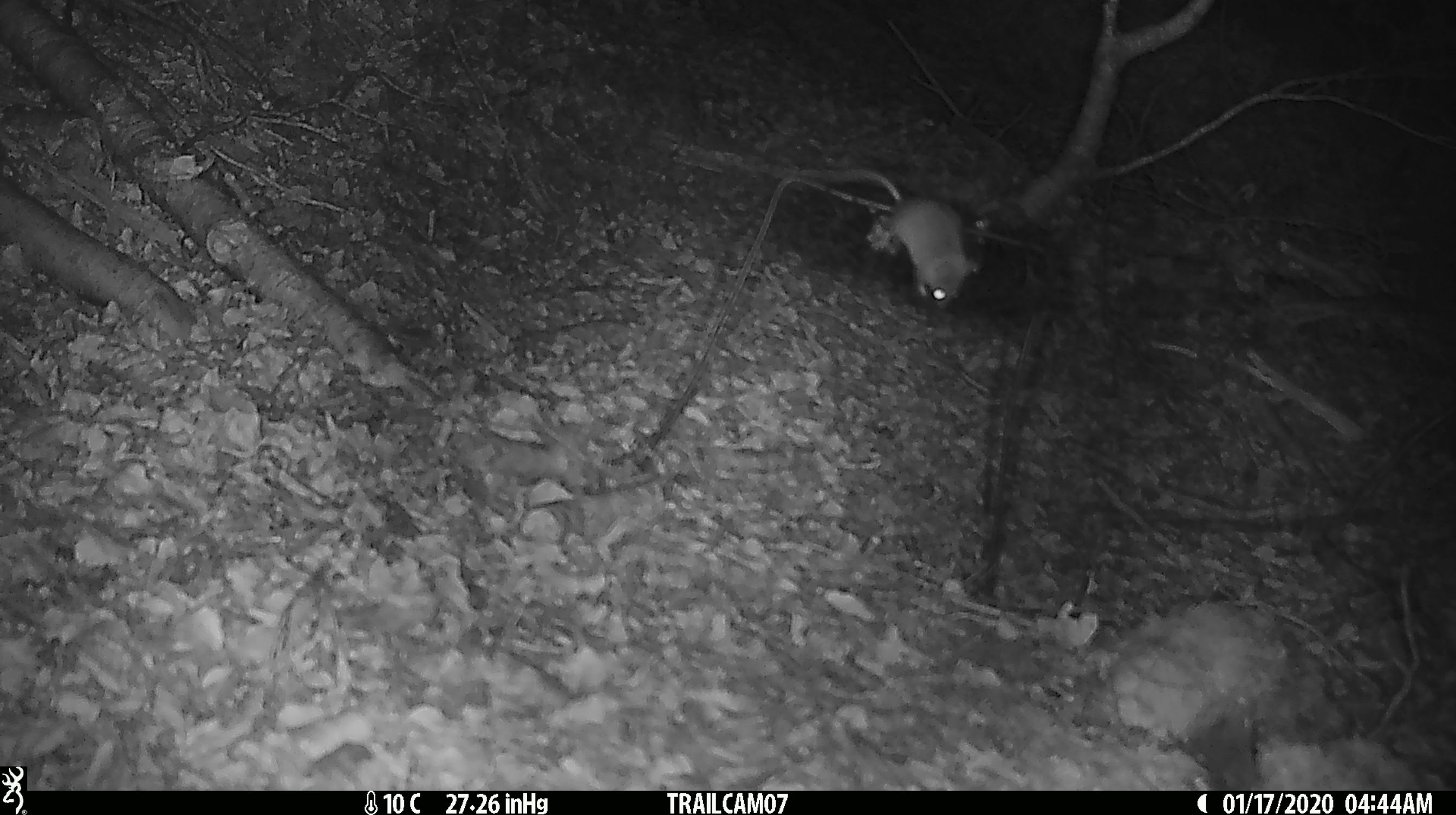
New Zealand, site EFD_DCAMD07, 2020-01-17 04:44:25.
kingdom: Animalia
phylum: Chordata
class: Mammalia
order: Rodentia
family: Muridae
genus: Mus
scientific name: Mus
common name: mouse